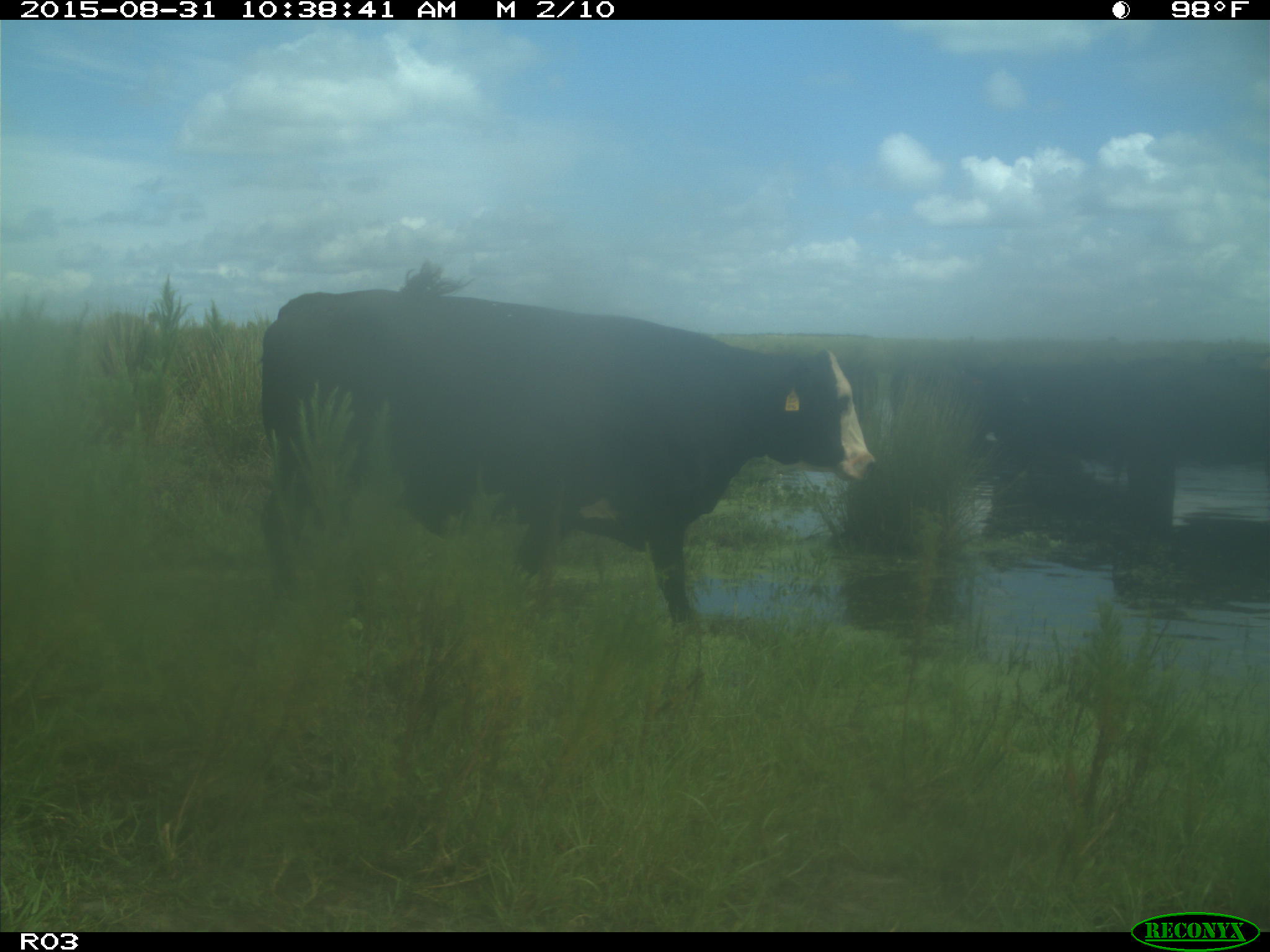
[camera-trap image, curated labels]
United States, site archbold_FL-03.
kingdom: Animalia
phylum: Chordata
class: Mammalia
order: Artiodactyla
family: Bovidae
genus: Bos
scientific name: Bos taurus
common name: domestic cow